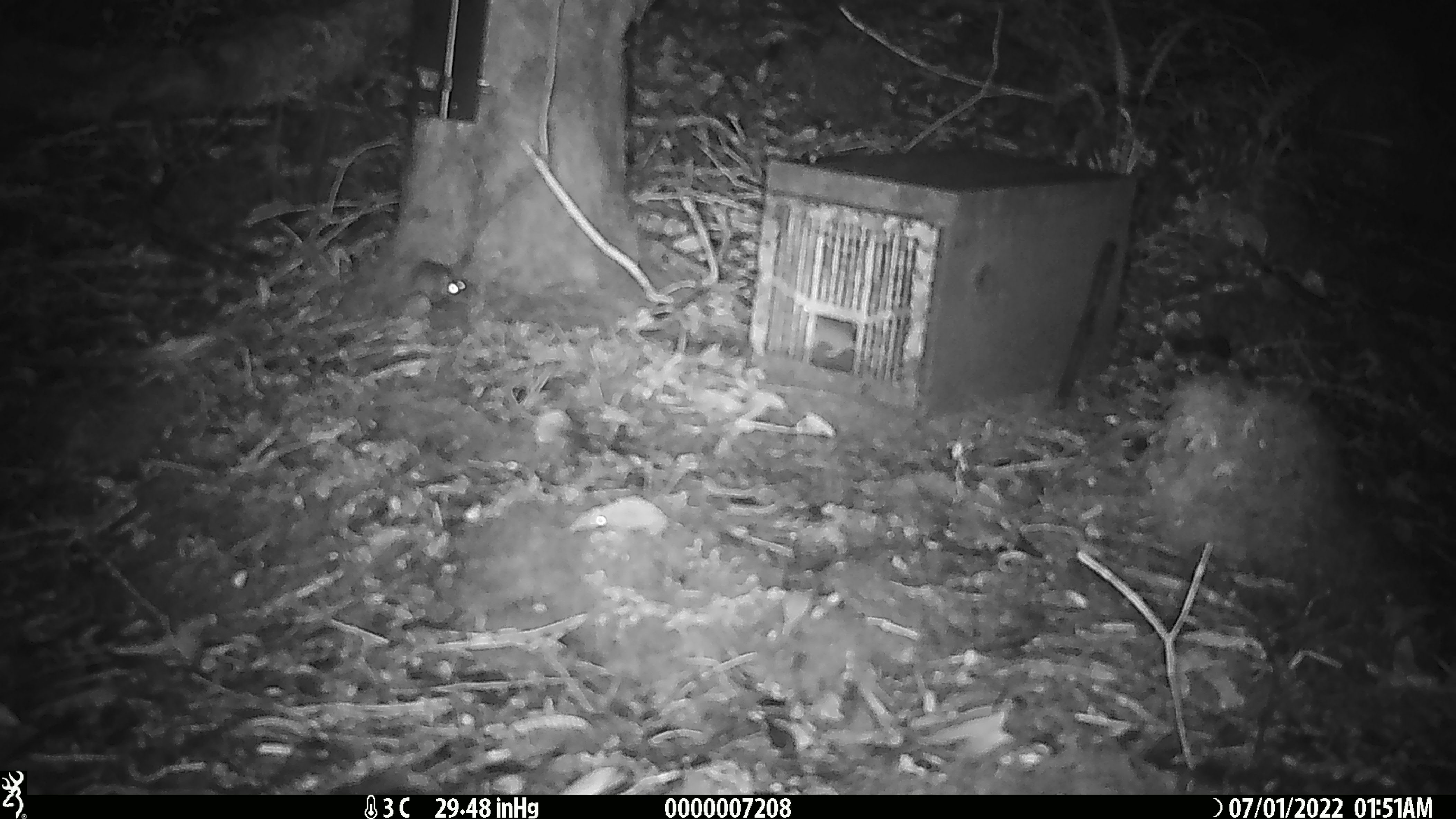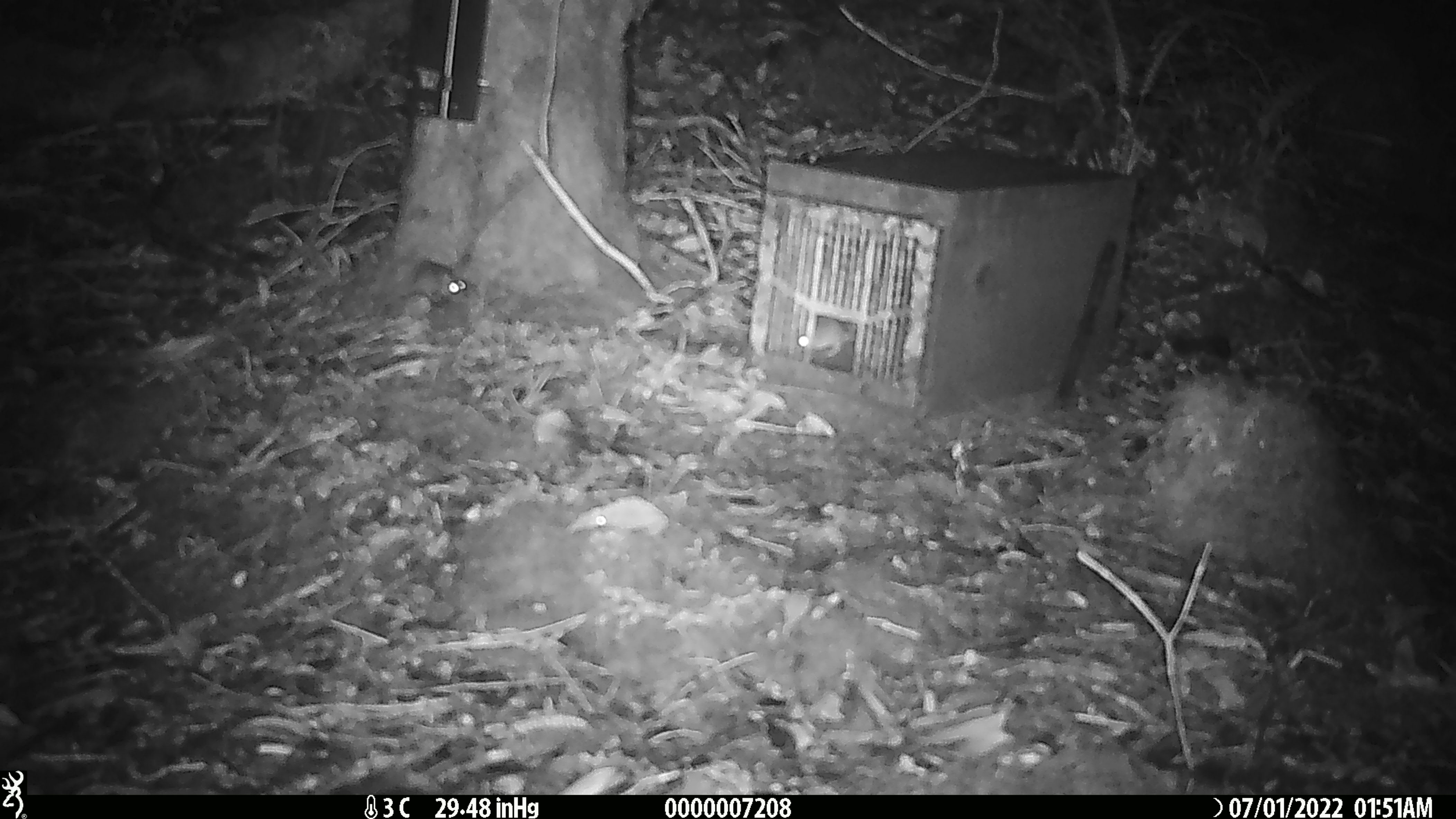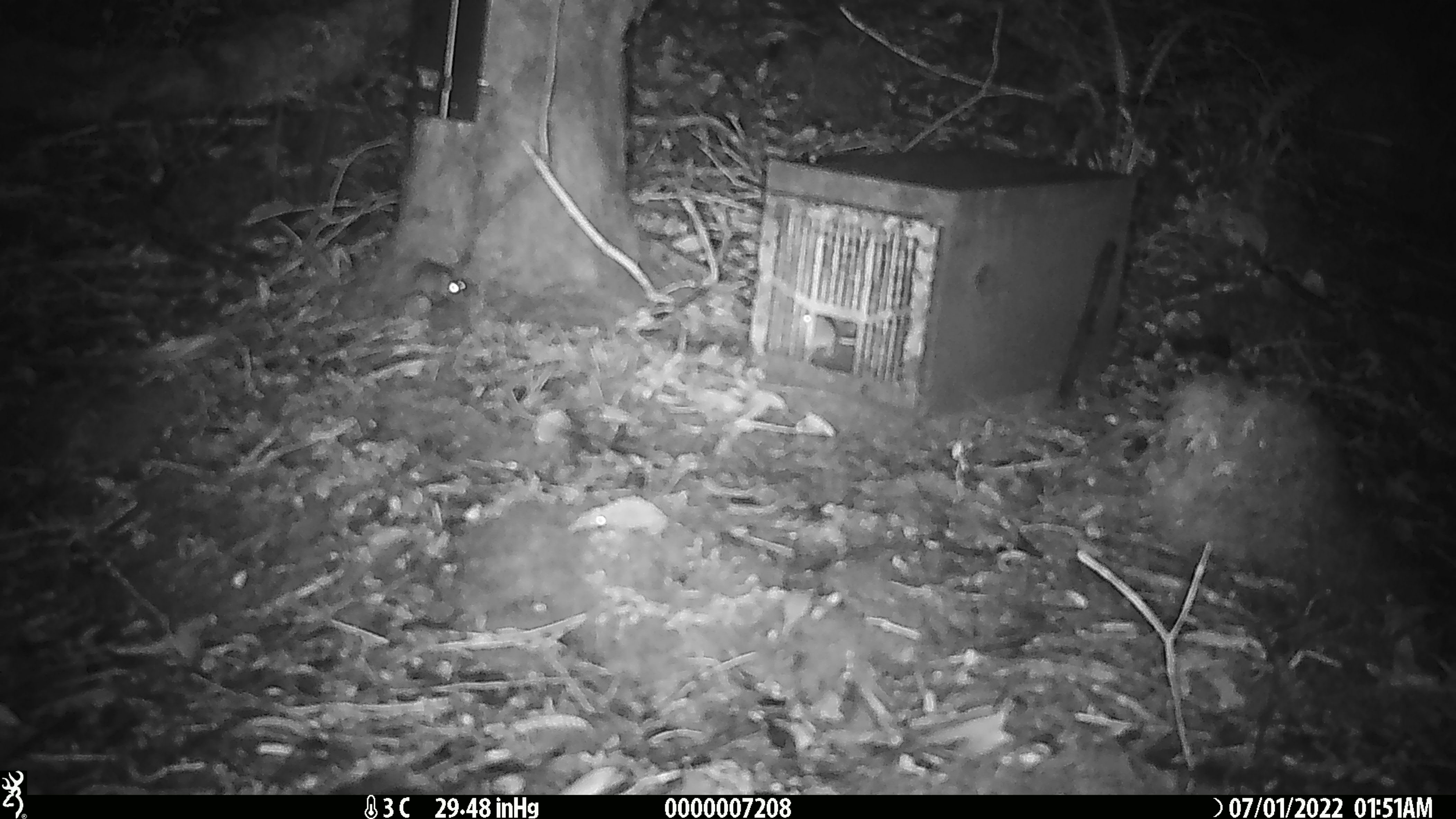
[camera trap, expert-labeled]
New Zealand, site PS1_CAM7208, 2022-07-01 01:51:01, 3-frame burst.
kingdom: Animalia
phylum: Chordata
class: Mammalia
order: Rodentia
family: Muridae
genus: Mus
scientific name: Mus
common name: mouse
Mouse (Mus).